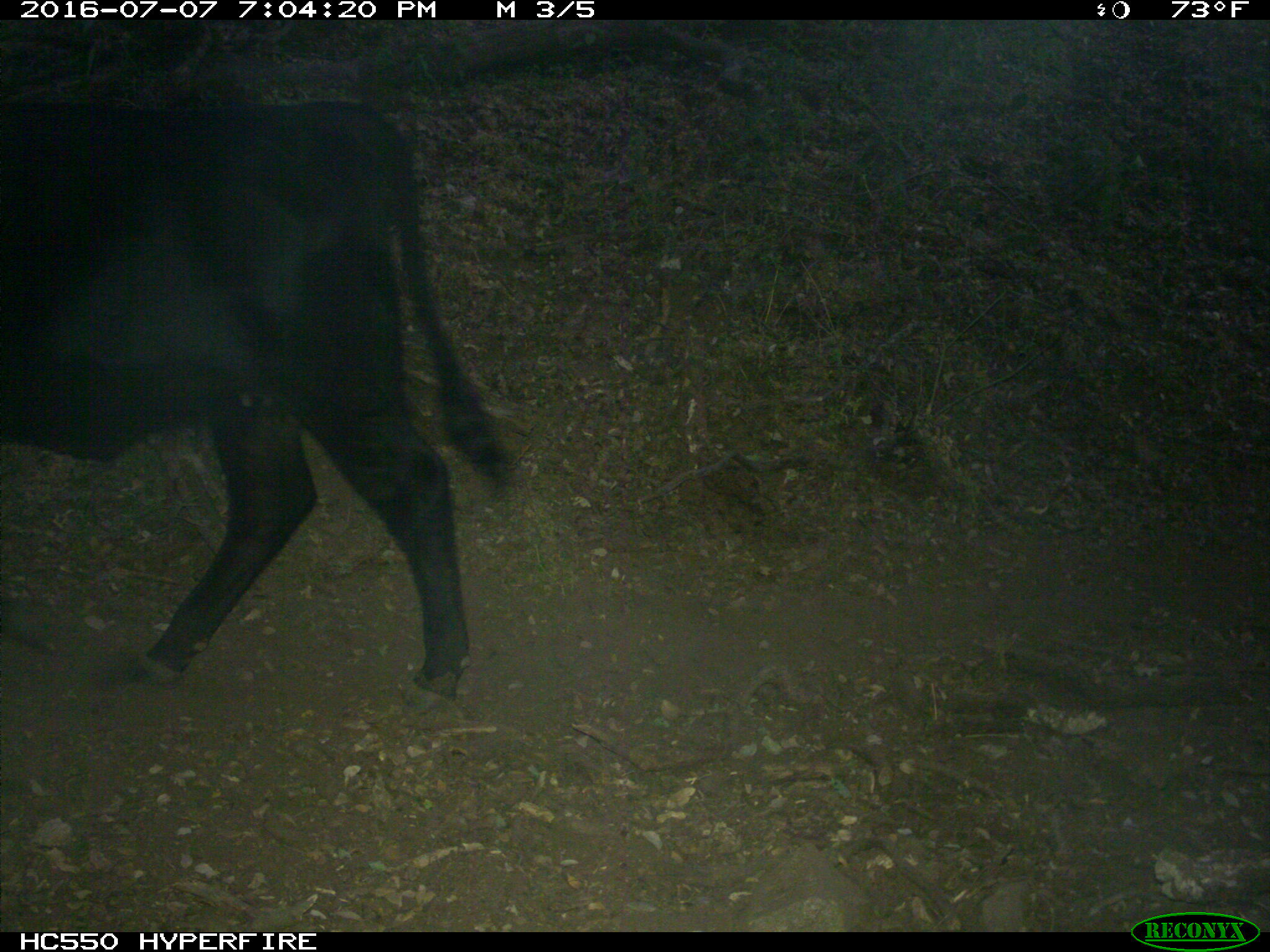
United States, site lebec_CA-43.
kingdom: Animalia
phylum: Chordata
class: Mammalia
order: Artiodactyla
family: Bovidae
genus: Bos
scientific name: Bos taurus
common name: domestic cow